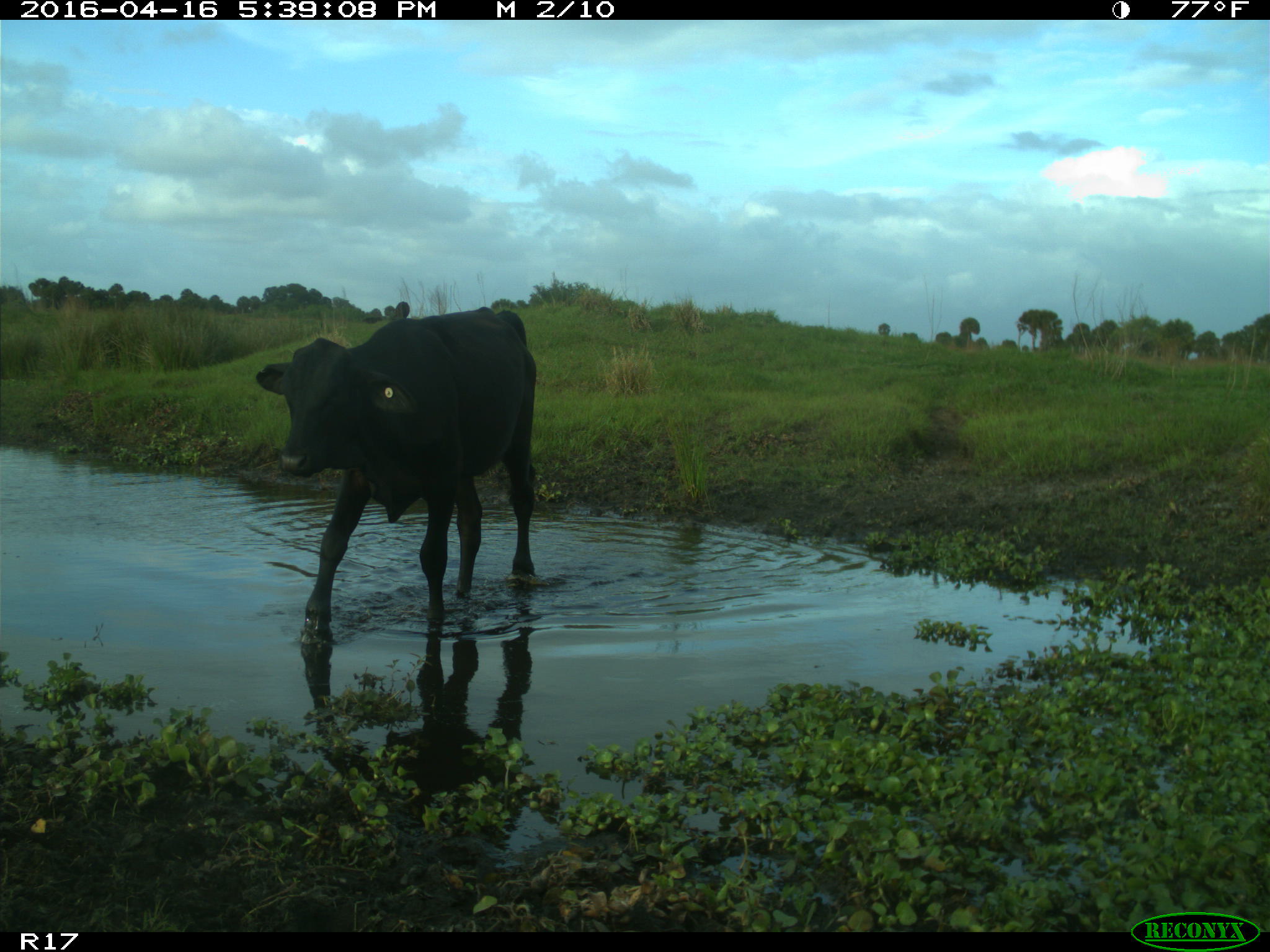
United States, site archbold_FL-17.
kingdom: Animalia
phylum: Chordata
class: Mammalia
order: Artiodactyla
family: Bovidae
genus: Bos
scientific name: Bos taurus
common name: domestic cow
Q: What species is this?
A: Bos taurus (domestic cow).